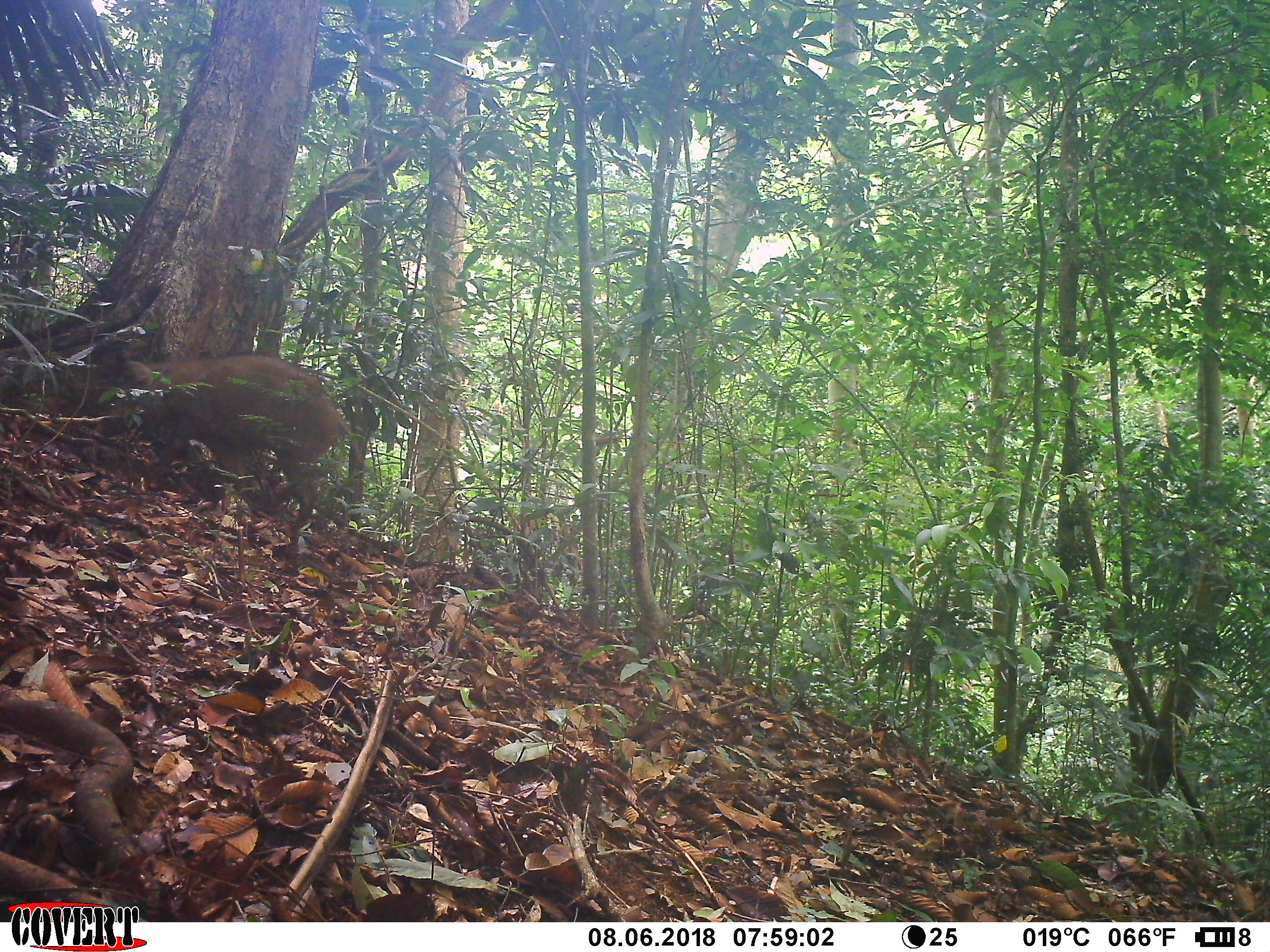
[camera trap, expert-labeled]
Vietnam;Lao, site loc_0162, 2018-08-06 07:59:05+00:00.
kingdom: Animalia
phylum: Chordata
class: Mammalia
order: Artiodactyla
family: Suidae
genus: Sus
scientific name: Sus scrofa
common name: eurasian wild pig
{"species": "eurasian wild pig (Sus scrofa)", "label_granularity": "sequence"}